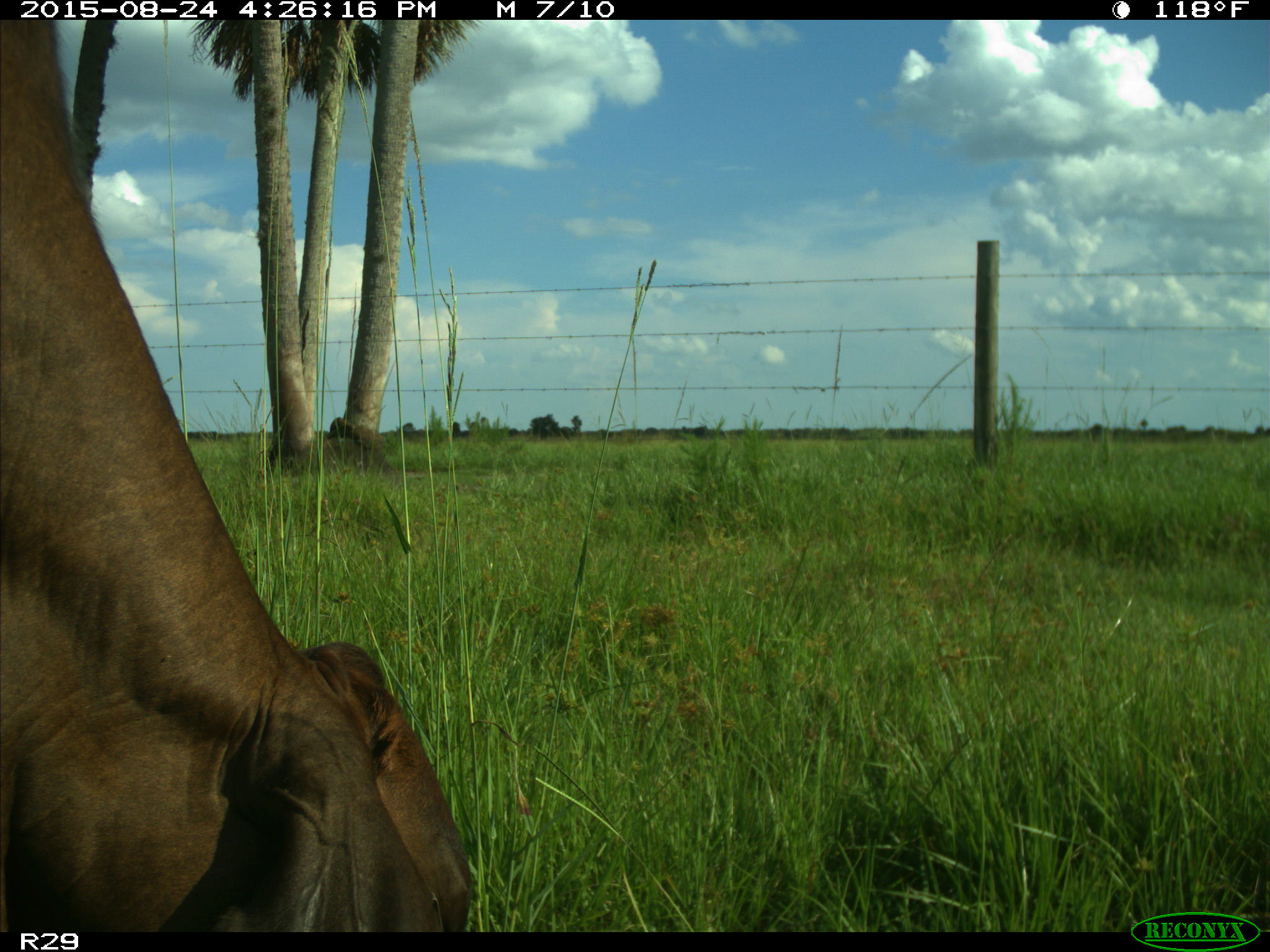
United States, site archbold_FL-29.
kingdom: Animalia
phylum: Chordata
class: Mammalia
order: Artiodactyla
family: Bovidae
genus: Bos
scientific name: Bos taurus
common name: domestic cow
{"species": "Bos taurus (domestic cow)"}